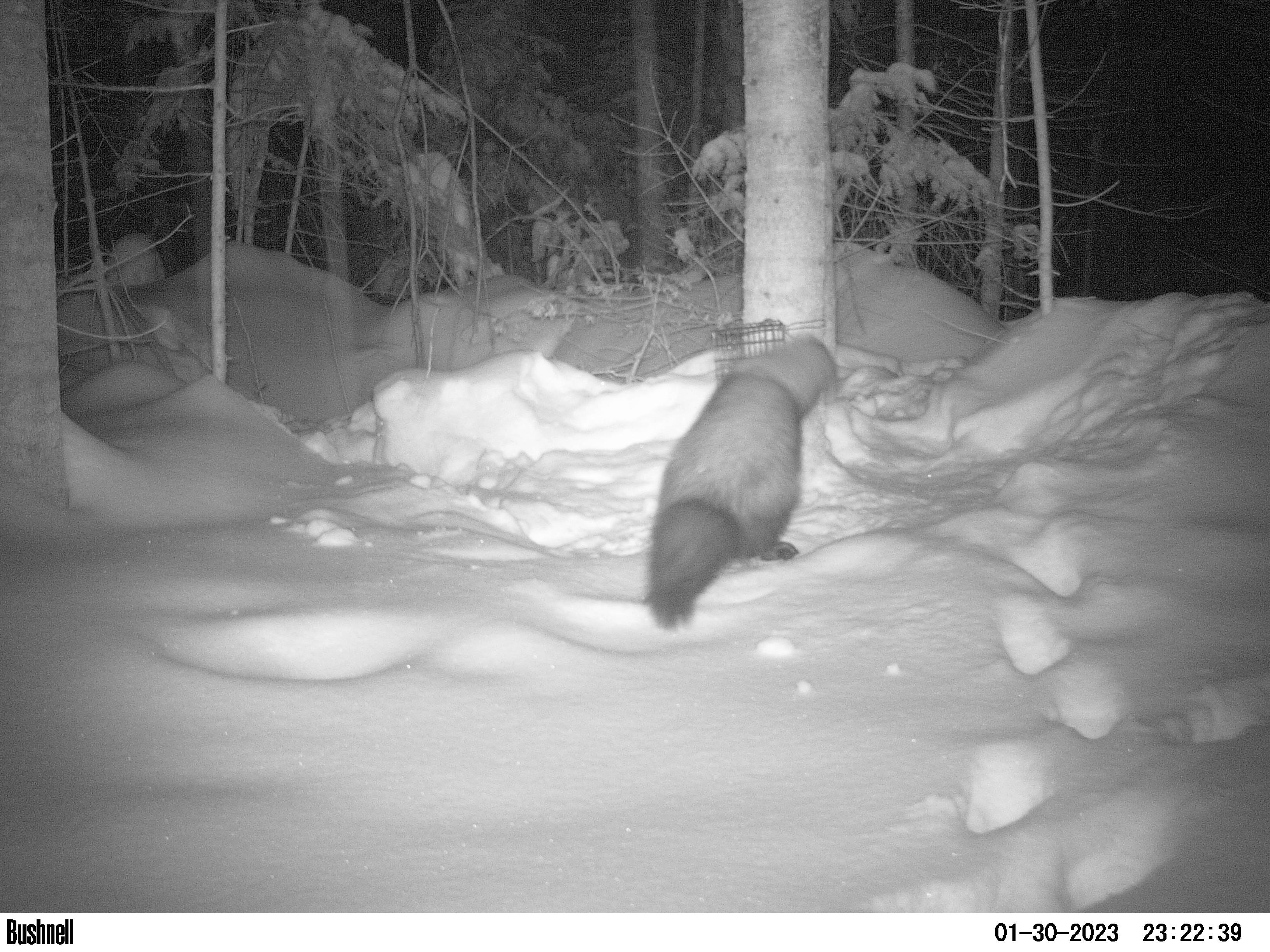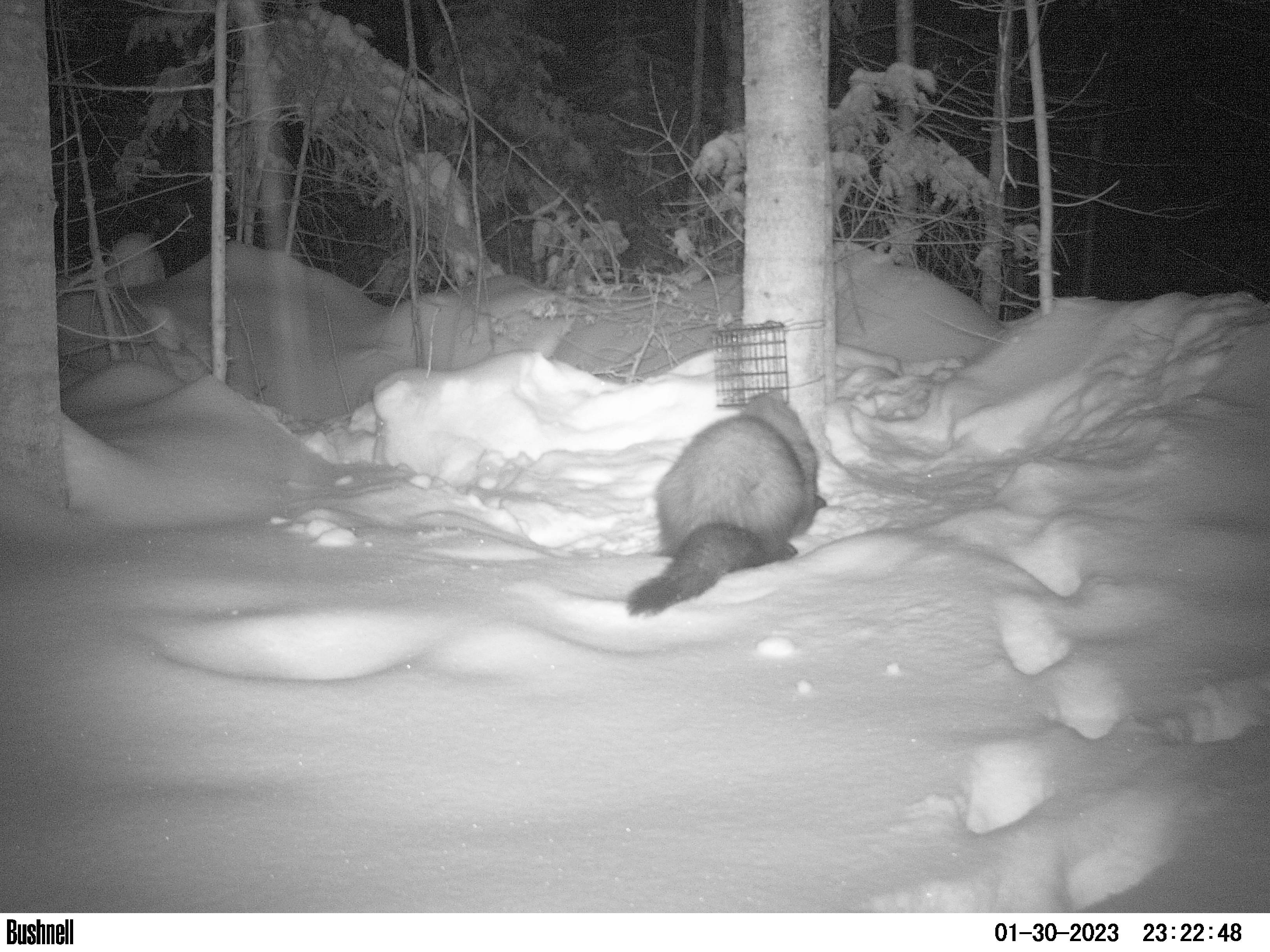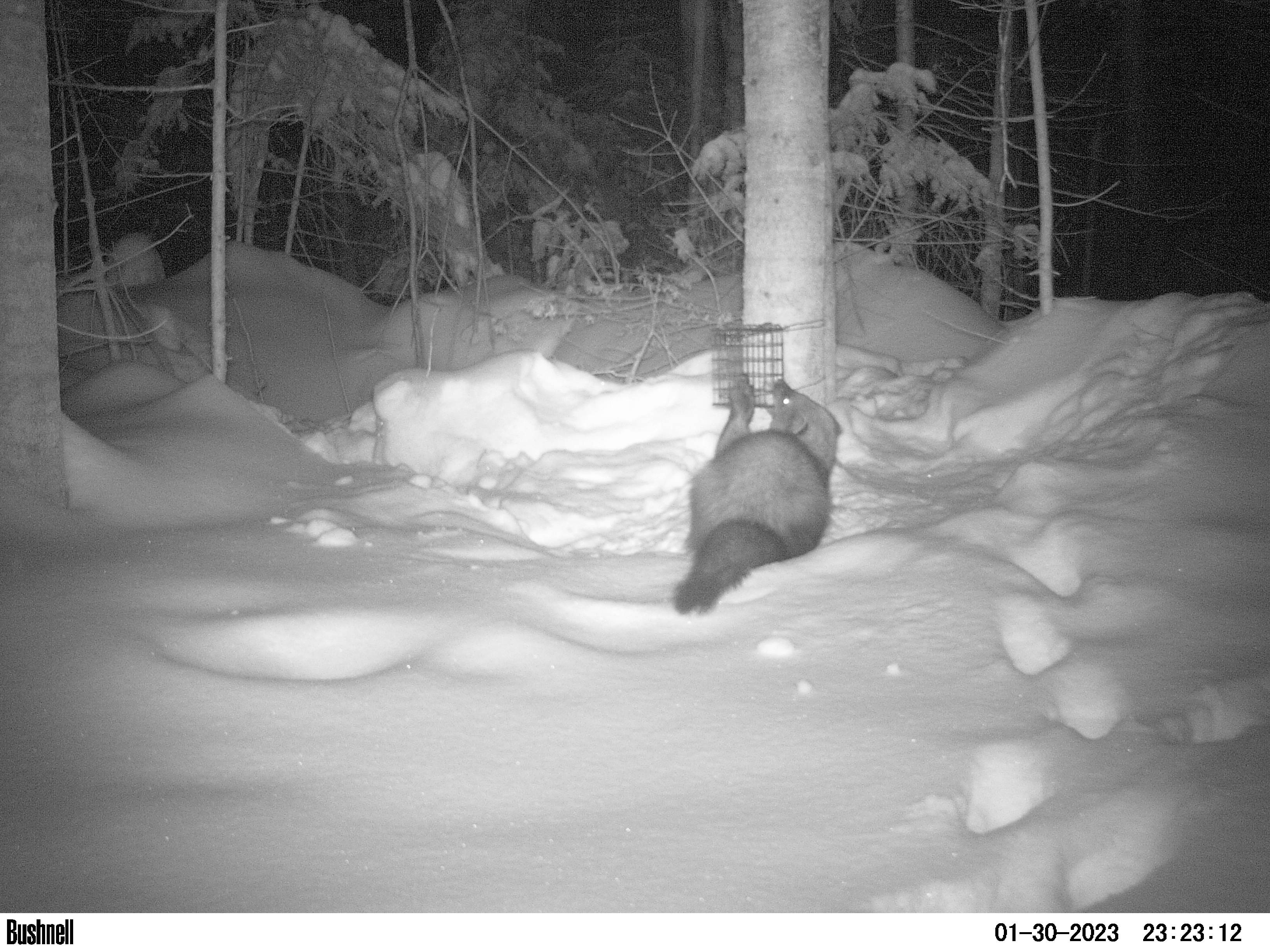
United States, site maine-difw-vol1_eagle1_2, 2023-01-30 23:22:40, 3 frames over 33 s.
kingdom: Animalia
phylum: Chordata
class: Mammalia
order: Carnivora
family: Mustelidae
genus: Pekania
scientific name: Pekania pennanti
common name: fisher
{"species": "fisher (Pekania pennanti)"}